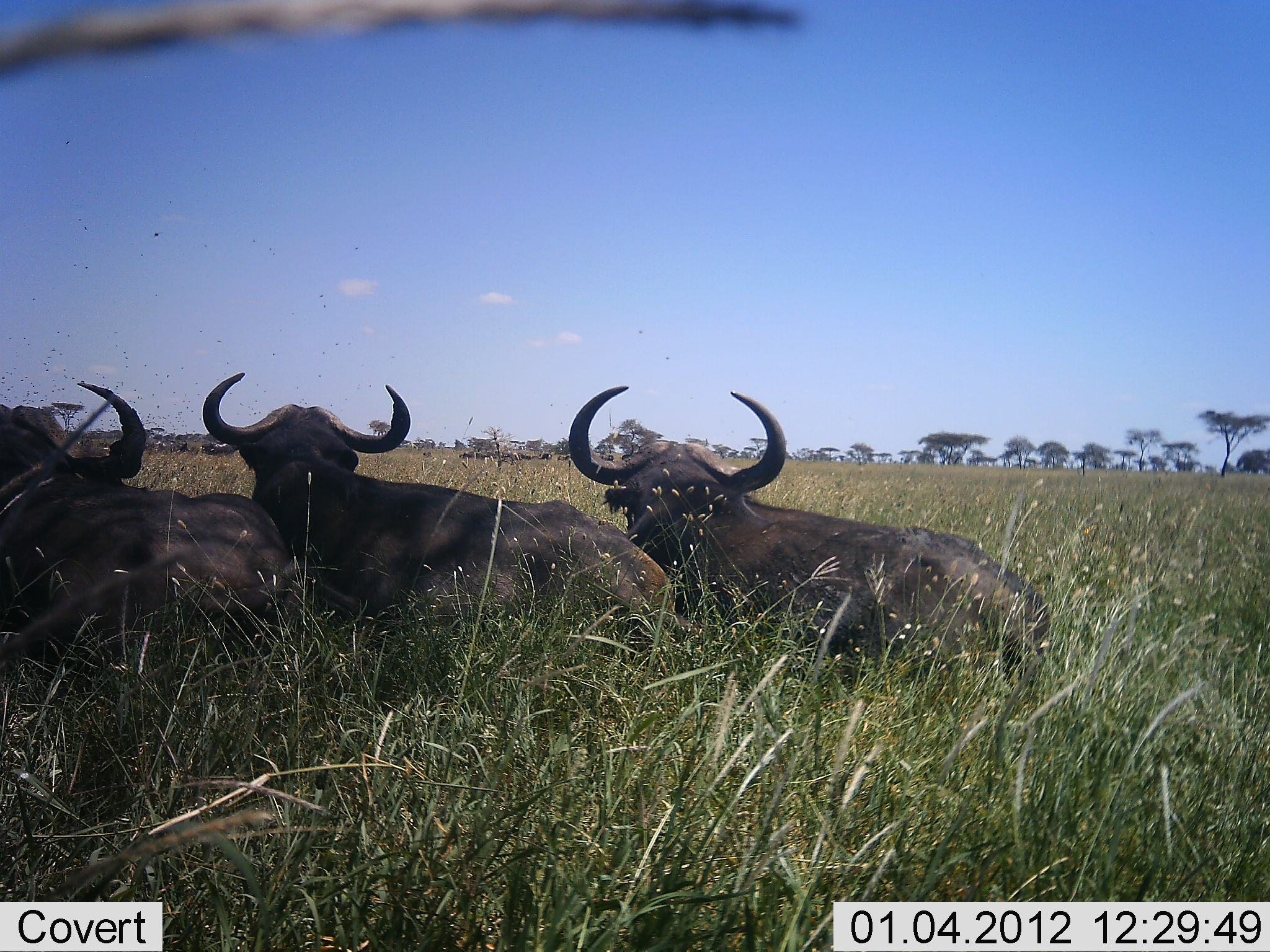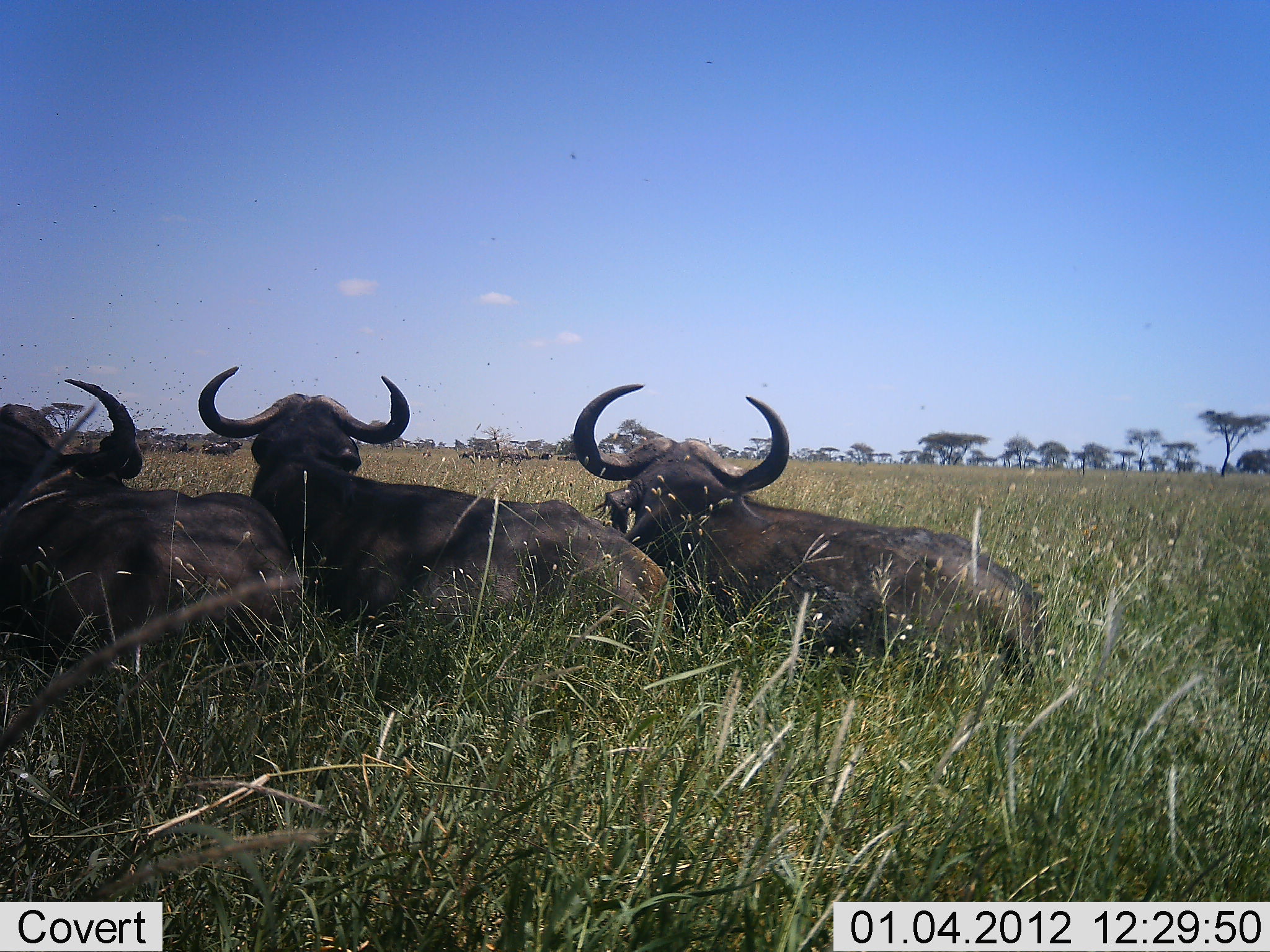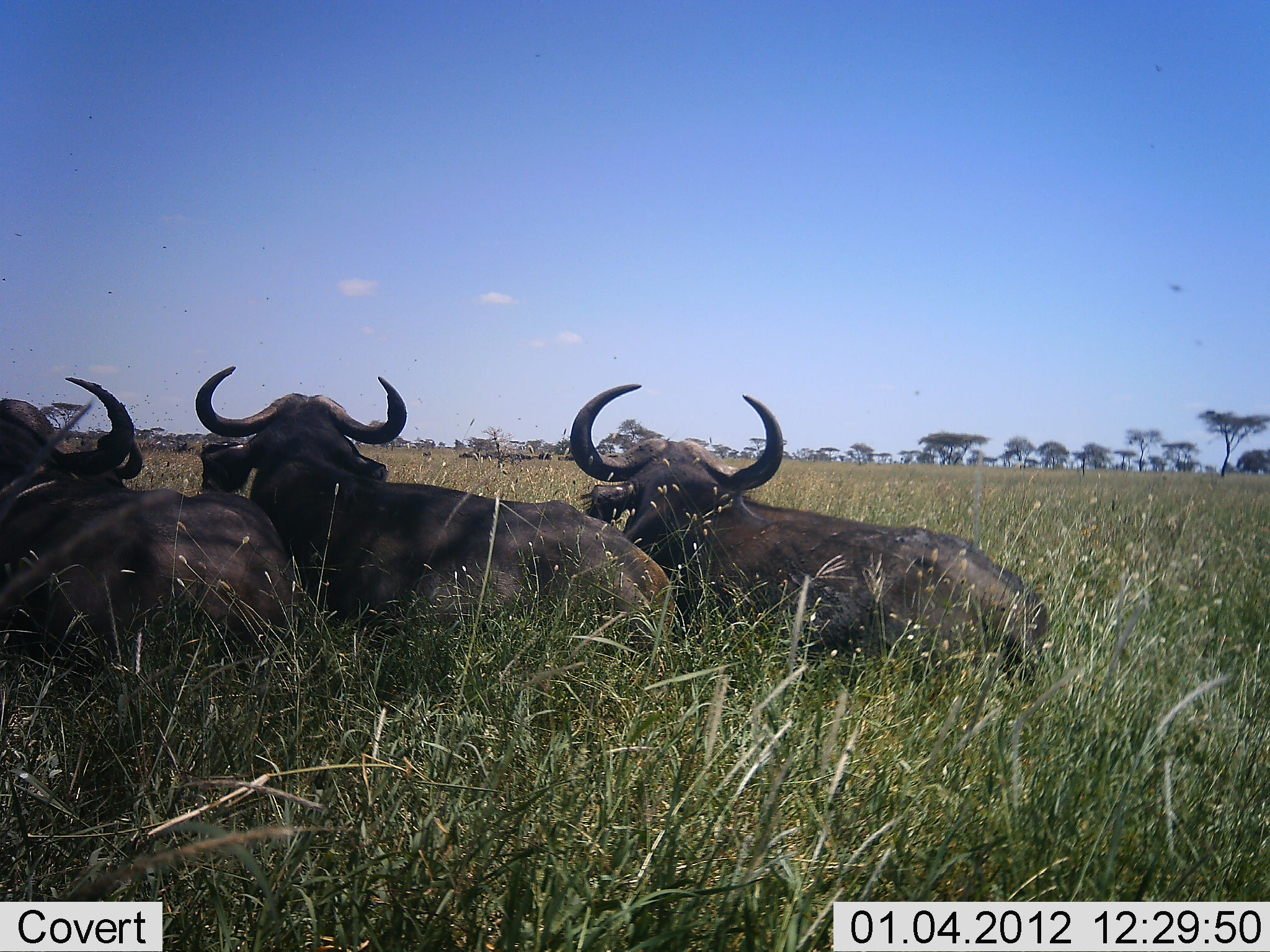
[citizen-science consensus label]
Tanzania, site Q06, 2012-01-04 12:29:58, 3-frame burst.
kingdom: Animalia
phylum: Chordata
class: Mammalia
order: Artiodactyla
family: Bovidae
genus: Syncerus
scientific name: Syncerus caffer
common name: cape buffalo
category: buffalo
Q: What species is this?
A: Buffalo (cape buffalo) (Syncerus caffer).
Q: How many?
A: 3.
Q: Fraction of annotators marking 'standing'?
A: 17%.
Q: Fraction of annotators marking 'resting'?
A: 92%.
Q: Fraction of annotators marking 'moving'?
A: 0%.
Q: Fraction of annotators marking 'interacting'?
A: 8%.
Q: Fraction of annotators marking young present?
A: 0%.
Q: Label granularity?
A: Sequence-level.